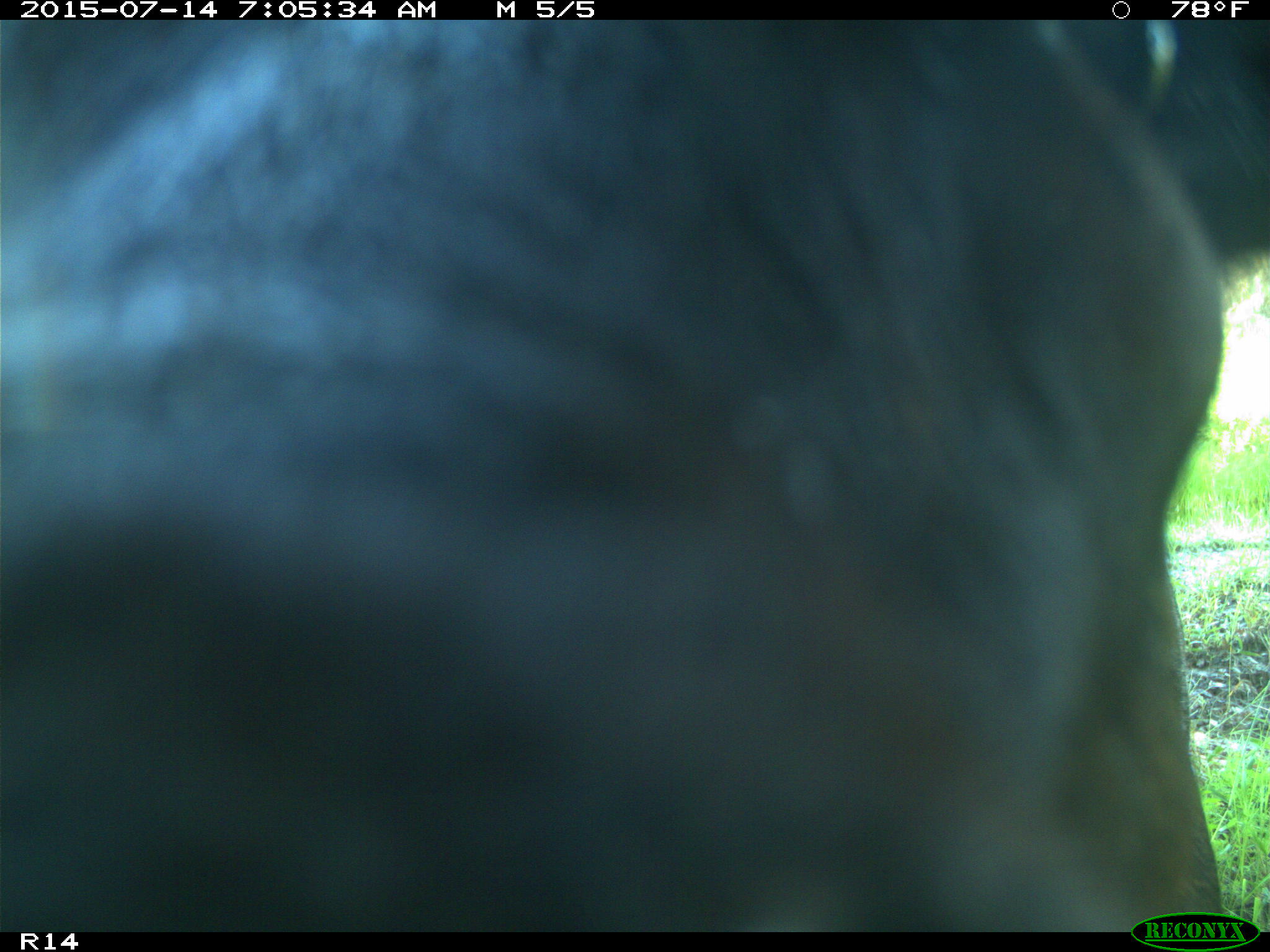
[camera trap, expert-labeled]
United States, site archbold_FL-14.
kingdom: Animalia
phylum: Chordata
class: Mammalia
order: Artiodactyla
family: Bovidae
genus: Bos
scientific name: Bos taurus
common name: domestic cow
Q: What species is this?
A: Bos taurus (domestic cow).